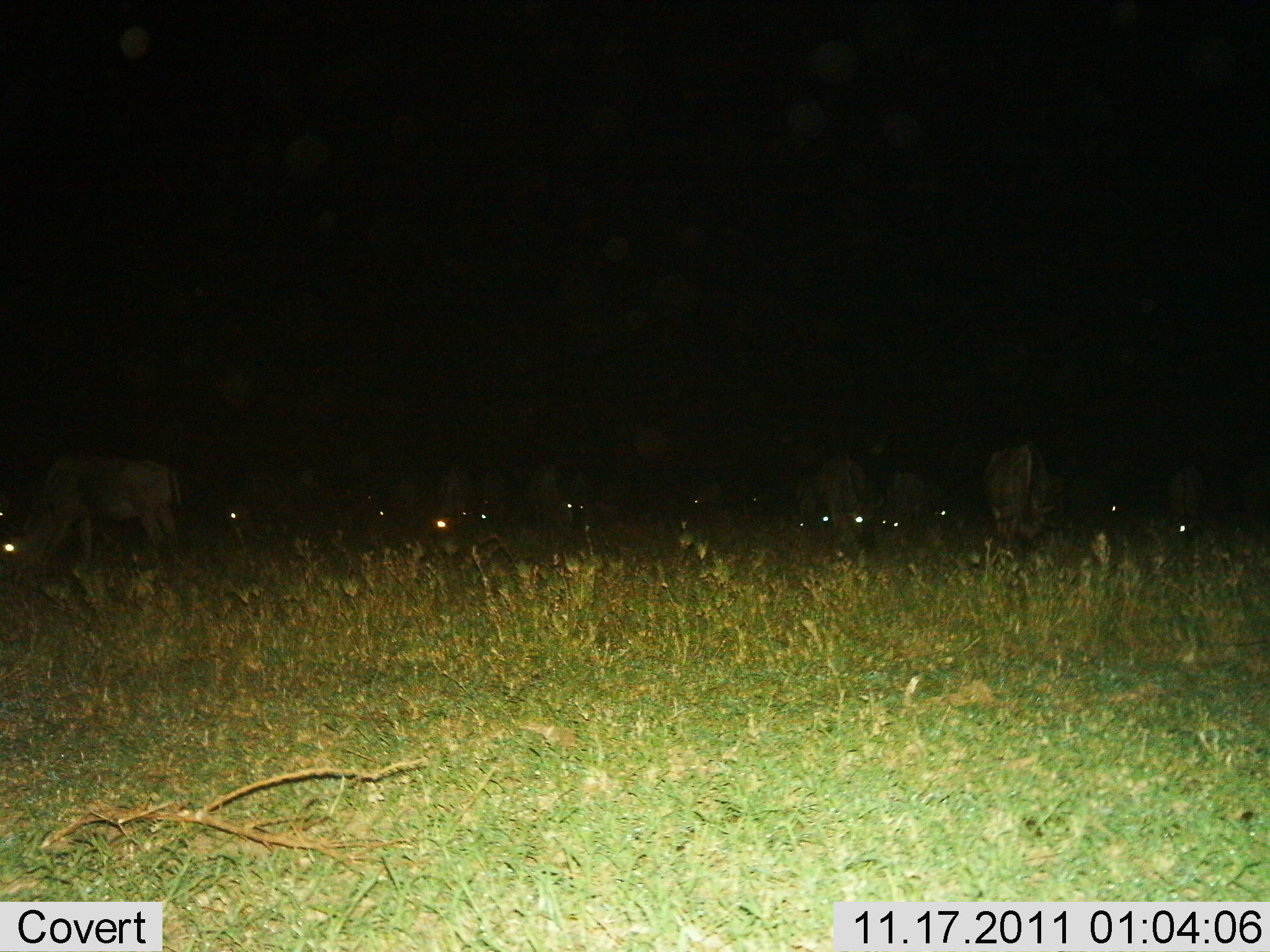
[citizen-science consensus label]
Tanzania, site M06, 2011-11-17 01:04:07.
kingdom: Animalia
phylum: Chordata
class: Mammalia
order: Artiodactyla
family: Bovidae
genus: Connochaetes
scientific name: Connochaetes taurinus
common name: blue wildebeest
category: wildebeest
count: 11-50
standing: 31%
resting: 15%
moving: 15%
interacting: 0%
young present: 0%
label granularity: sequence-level